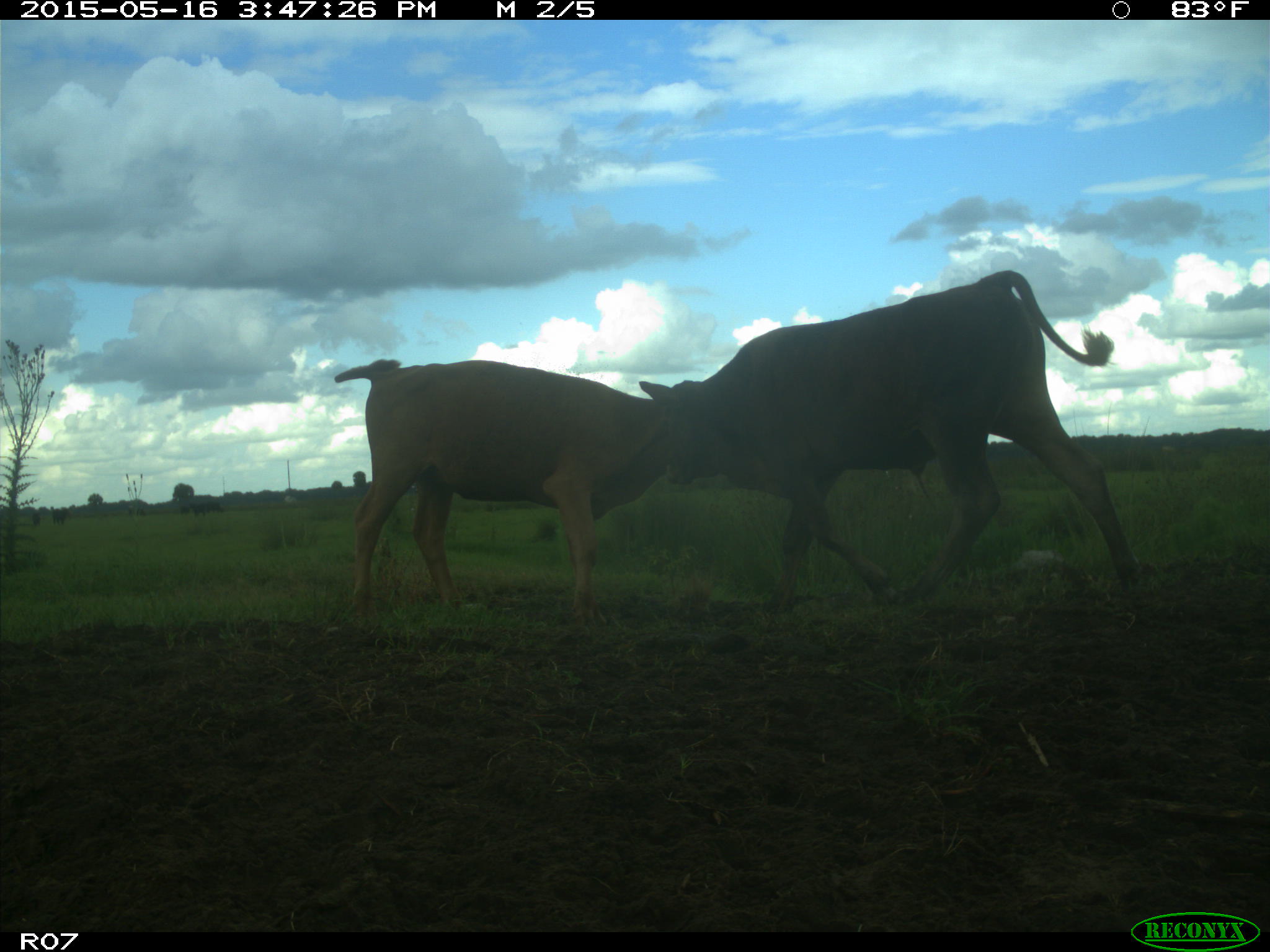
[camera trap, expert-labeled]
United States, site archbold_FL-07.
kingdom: Animalia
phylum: Chordata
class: Mammalia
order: Artiodactyla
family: Bovidae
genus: Bos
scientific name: Bos taurus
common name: domestic cow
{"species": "Bos taurus (domestic cow)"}